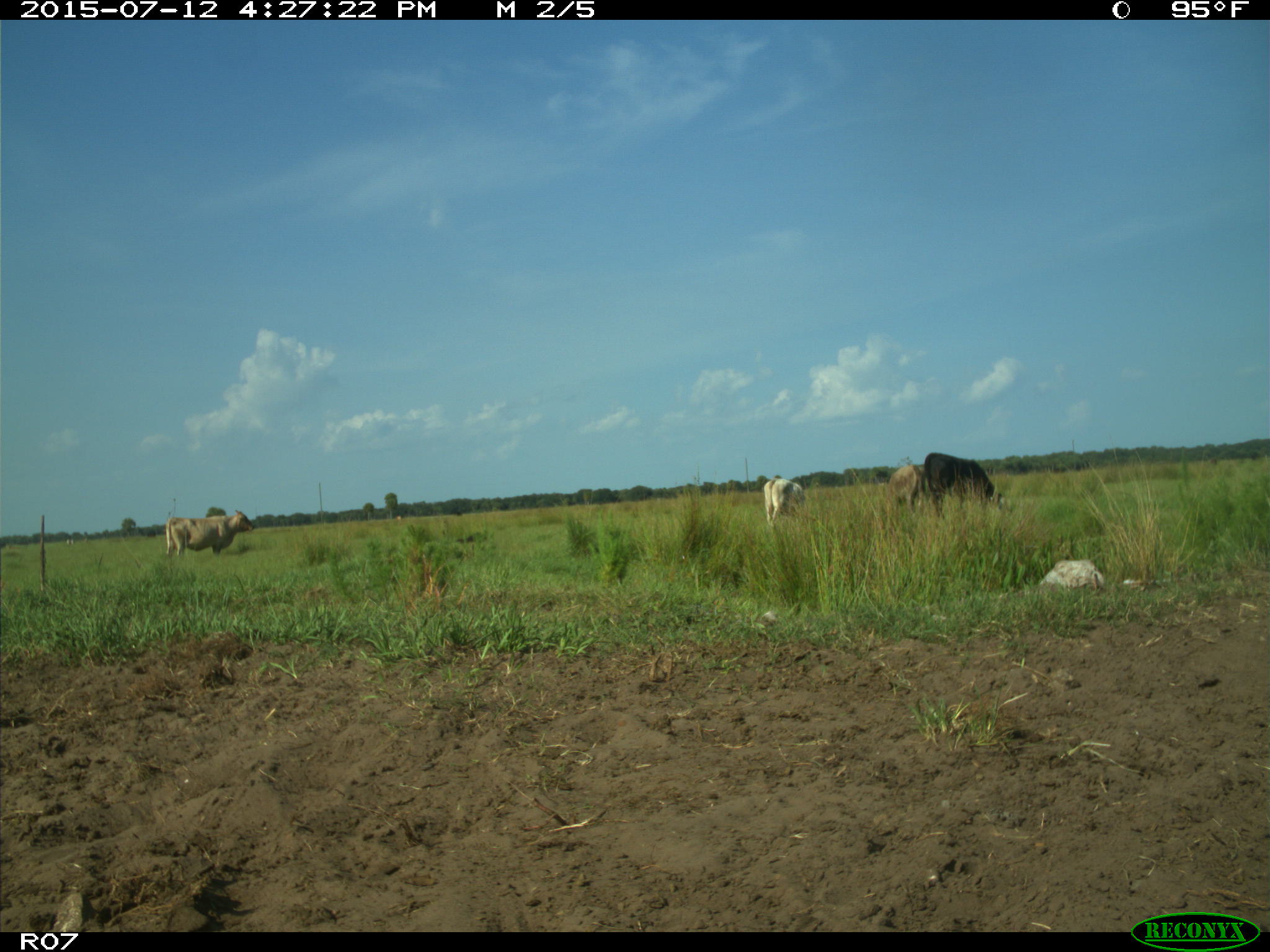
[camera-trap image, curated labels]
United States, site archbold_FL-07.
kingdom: Animalia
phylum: Chordata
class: Mammalia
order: Artiodactyla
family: Bovidae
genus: Bos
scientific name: Bos taurus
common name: domestic cow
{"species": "Bos taurus (domestic cow)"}